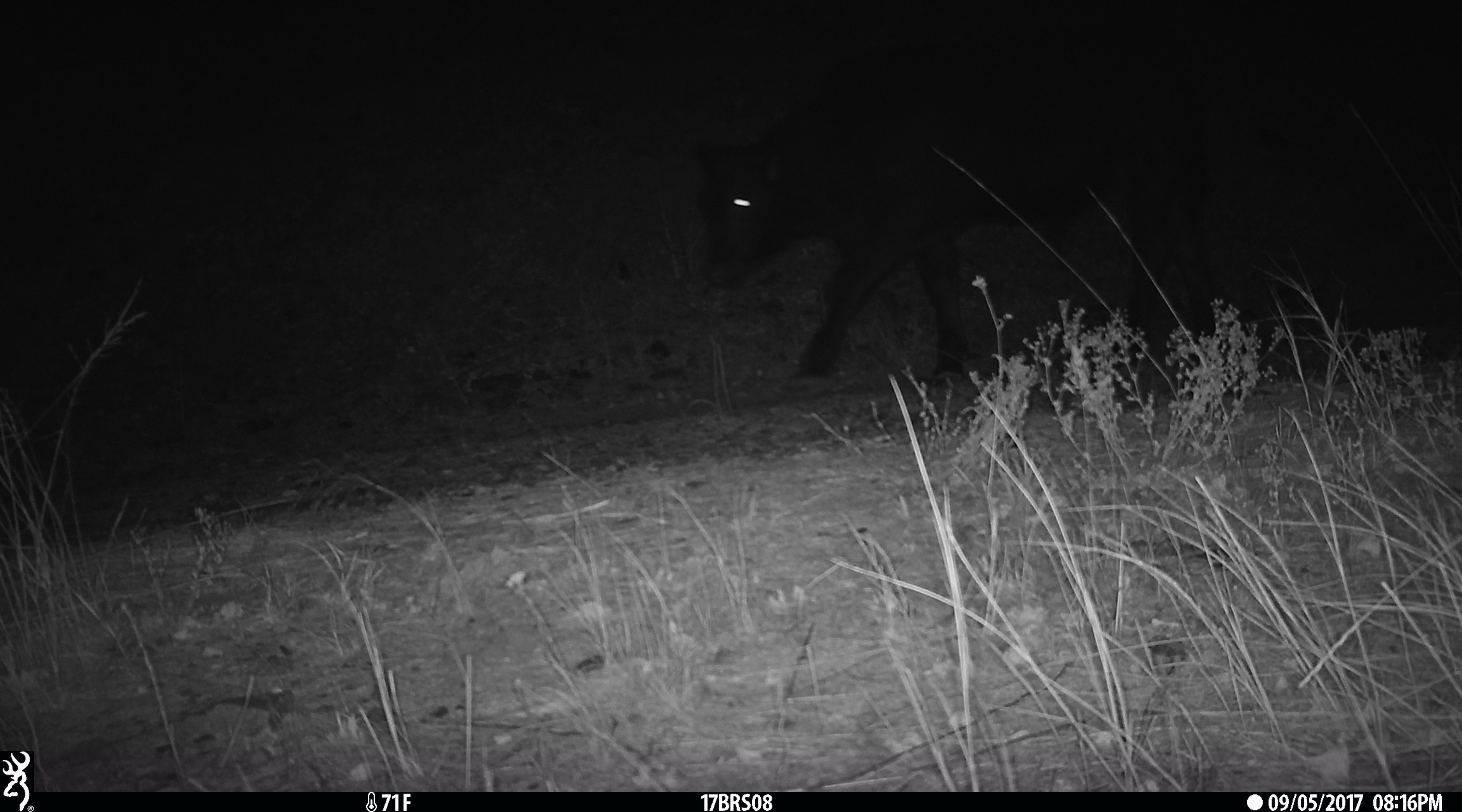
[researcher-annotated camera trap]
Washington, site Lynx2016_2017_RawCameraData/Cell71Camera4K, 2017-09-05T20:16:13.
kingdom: Animalia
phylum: Chordata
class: Mammalia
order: Artiodactyla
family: Bovidae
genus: Bos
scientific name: Bos taurus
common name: domestic cattle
Domestic cattle (Bos taurus). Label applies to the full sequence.